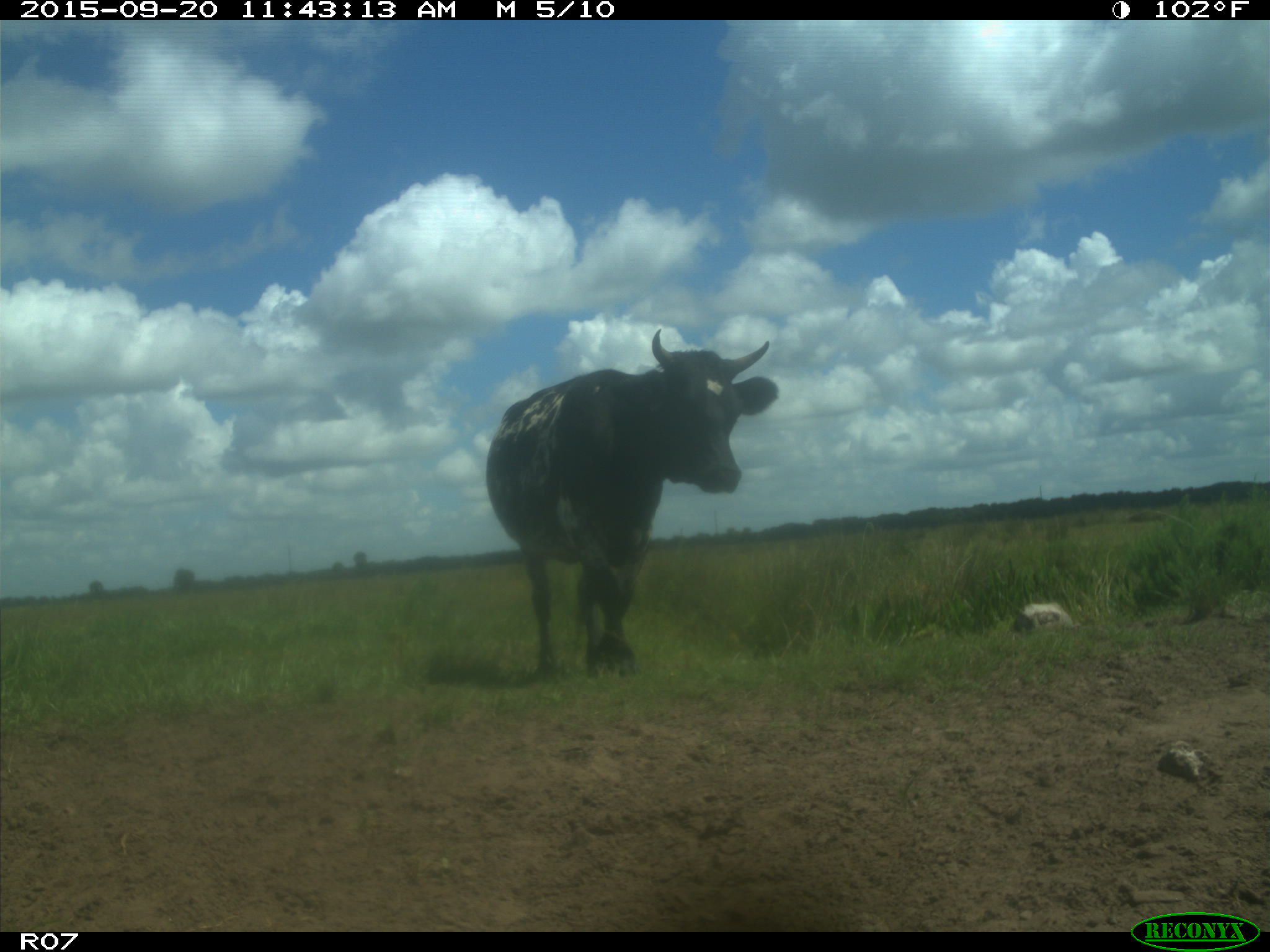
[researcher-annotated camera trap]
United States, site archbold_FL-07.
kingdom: Animalia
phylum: Chordata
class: Mammalia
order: Artiodactyla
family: Bovidae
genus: Bos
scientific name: Bos taurus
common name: domestic cow